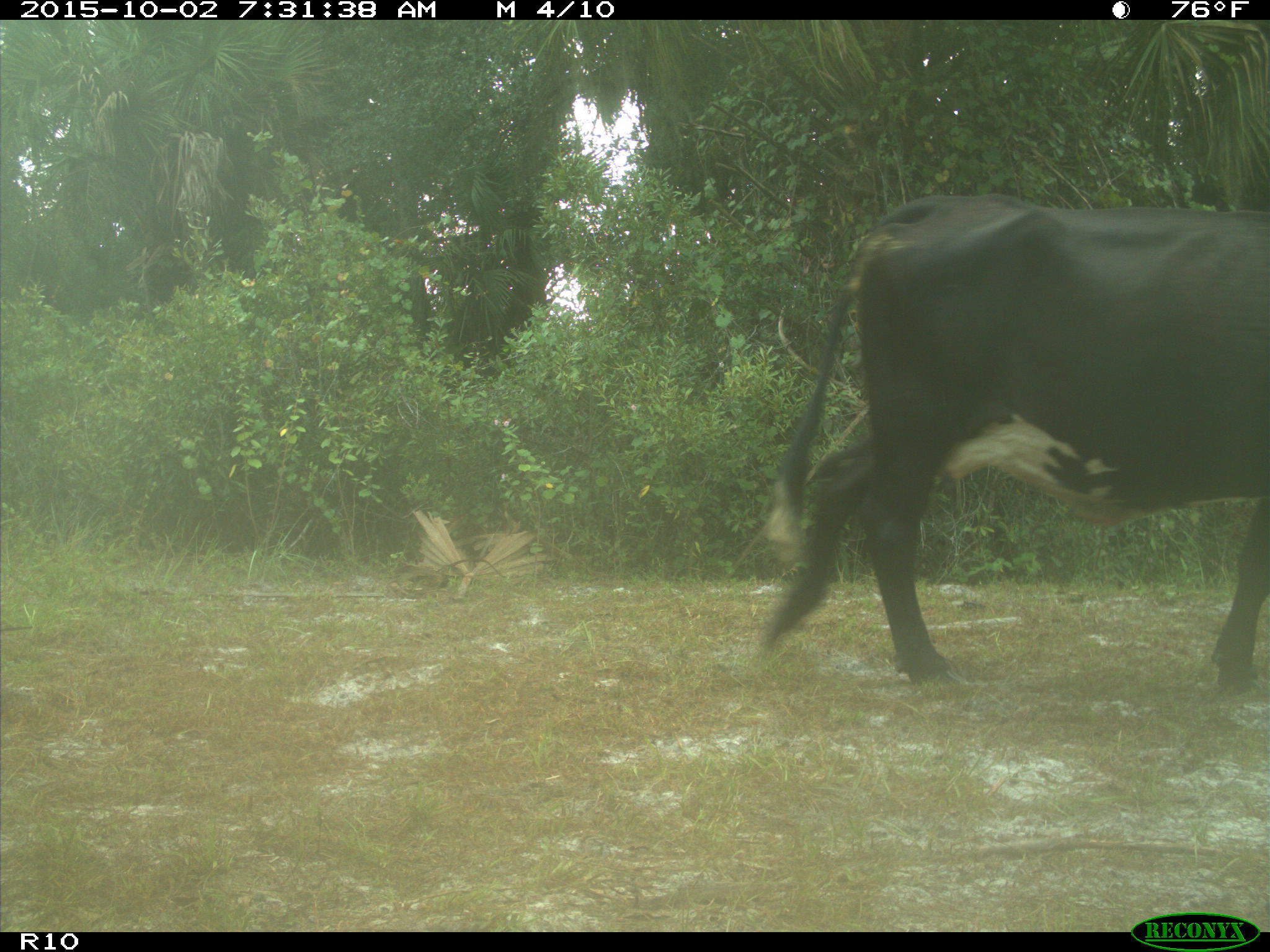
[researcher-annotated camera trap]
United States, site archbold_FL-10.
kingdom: Animalia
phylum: Chordata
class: Mammalia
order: Artiodactyla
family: Bovidae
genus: Bos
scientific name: Bos taurus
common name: domestic cow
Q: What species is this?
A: Bos taurus (domestic cow).